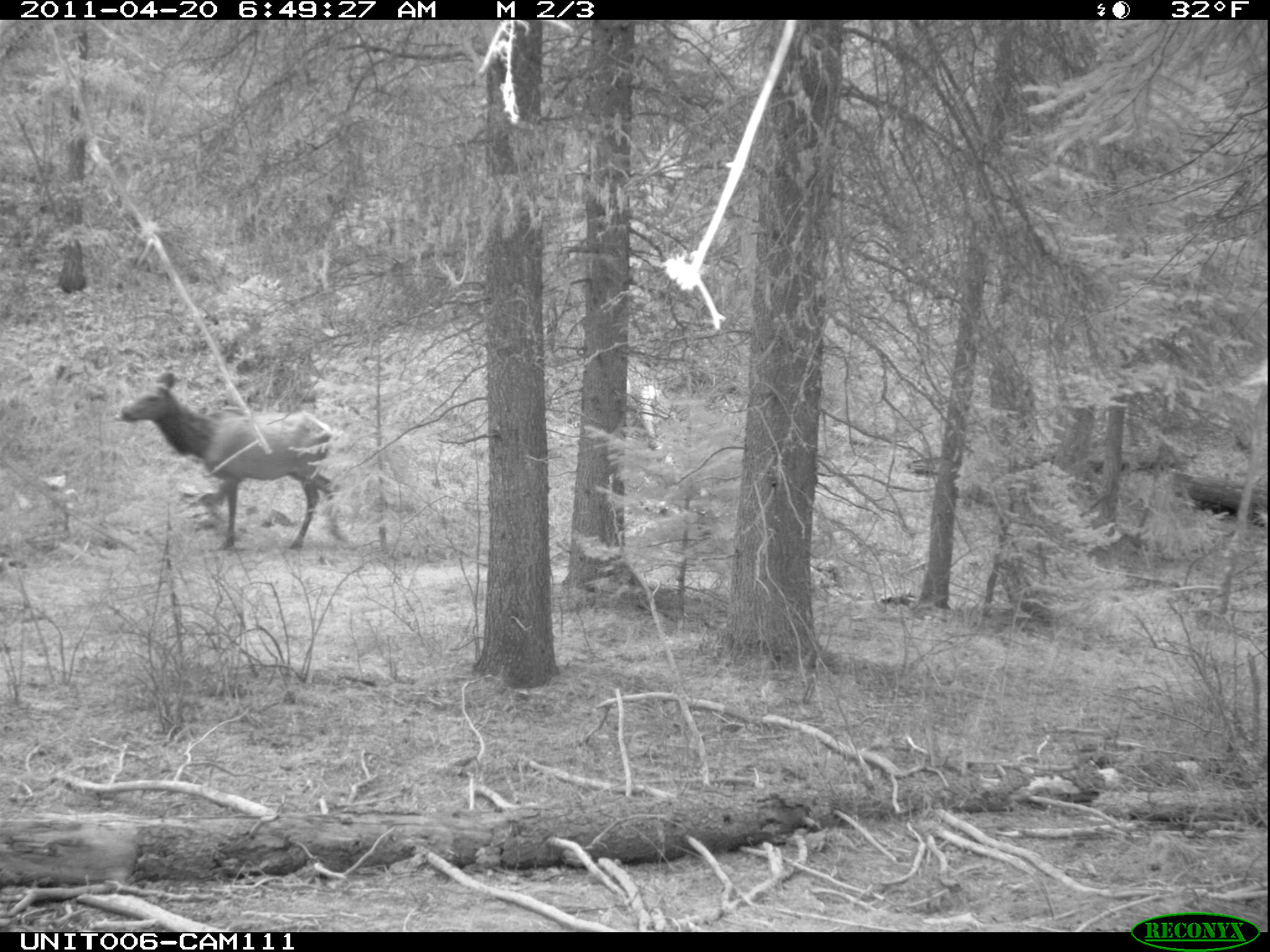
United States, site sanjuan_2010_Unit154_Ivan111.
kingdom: Animalia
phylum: Chordata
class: Mammalia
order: Artiodactyla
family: Cervidae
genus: Cervus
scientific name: Cervus elaphus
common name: red deer